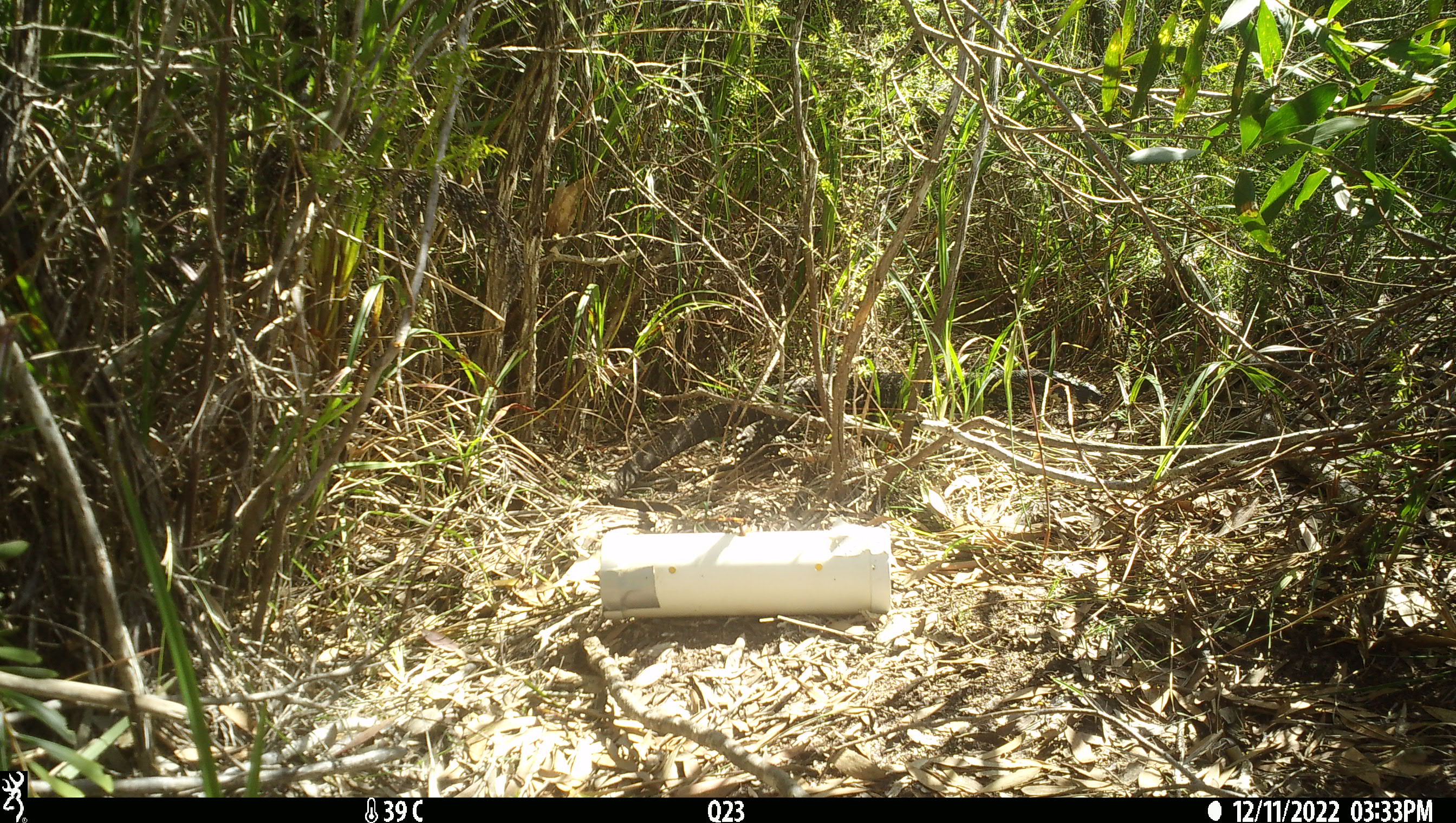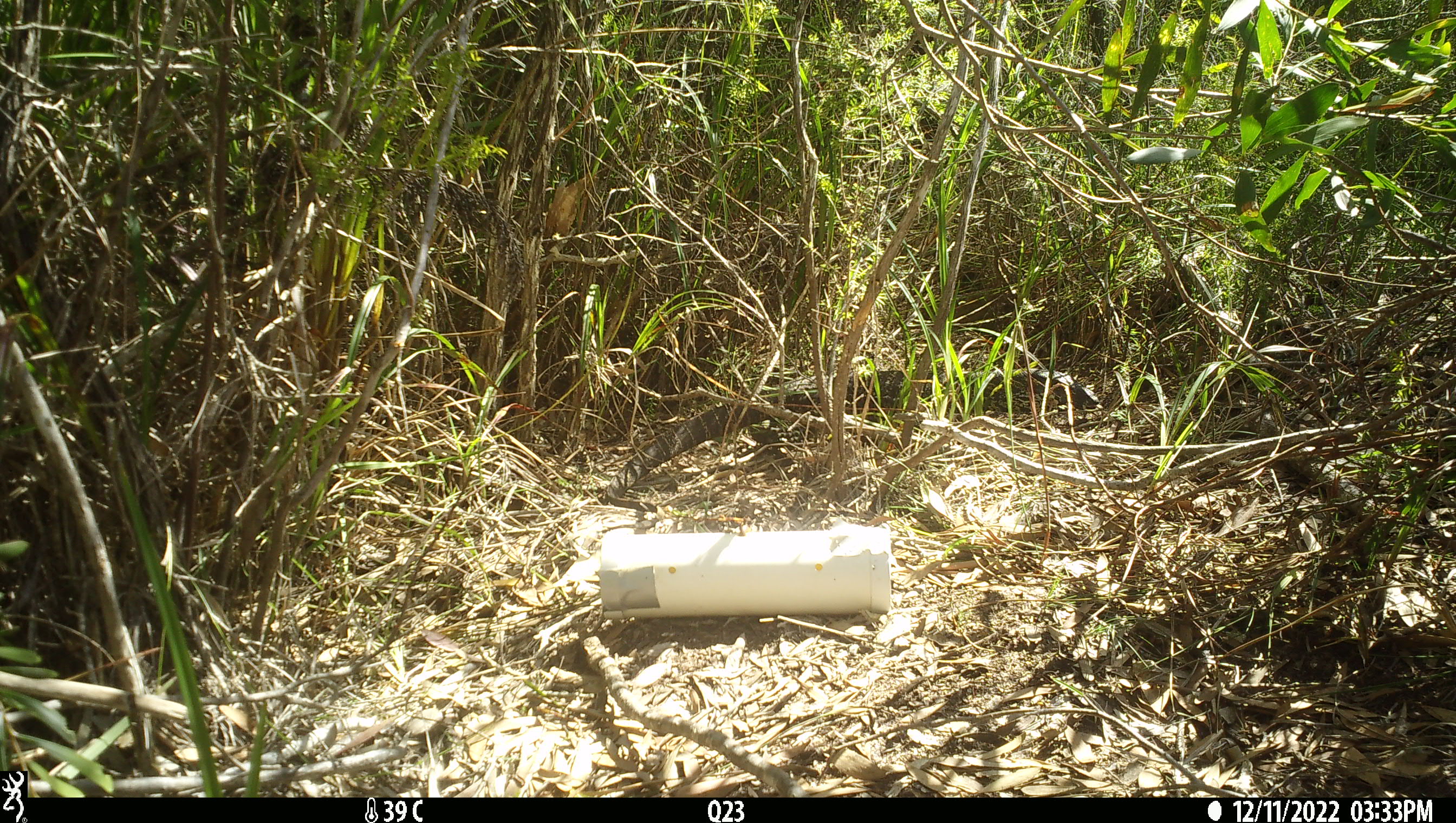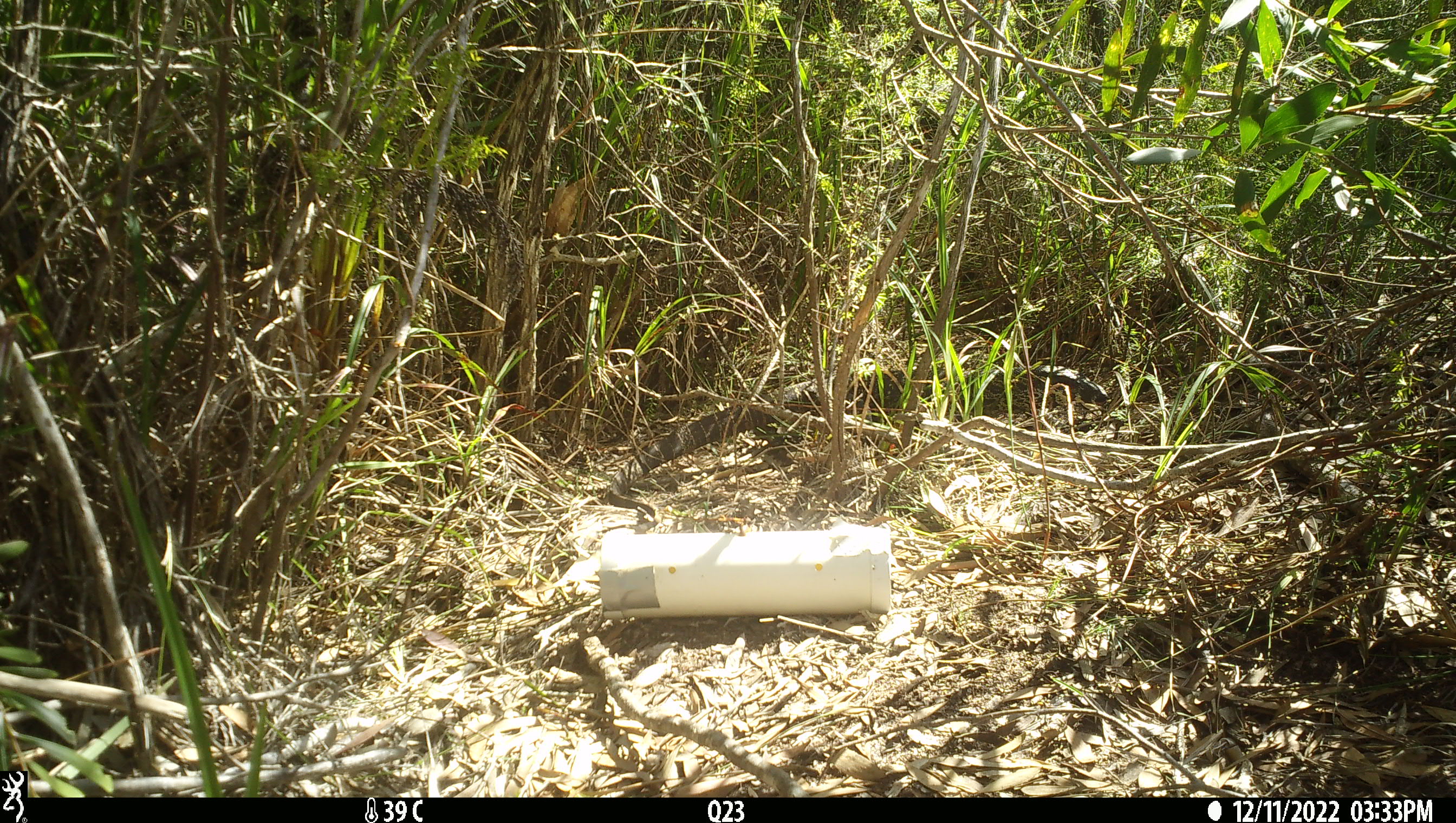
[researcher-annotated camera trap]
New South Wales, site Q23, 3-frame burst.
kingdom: Animalia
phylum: Chordata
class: Reptilia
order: Squamata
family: Varanidae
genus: Varanus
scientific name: Varanus varius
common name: lace monitor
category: goanna